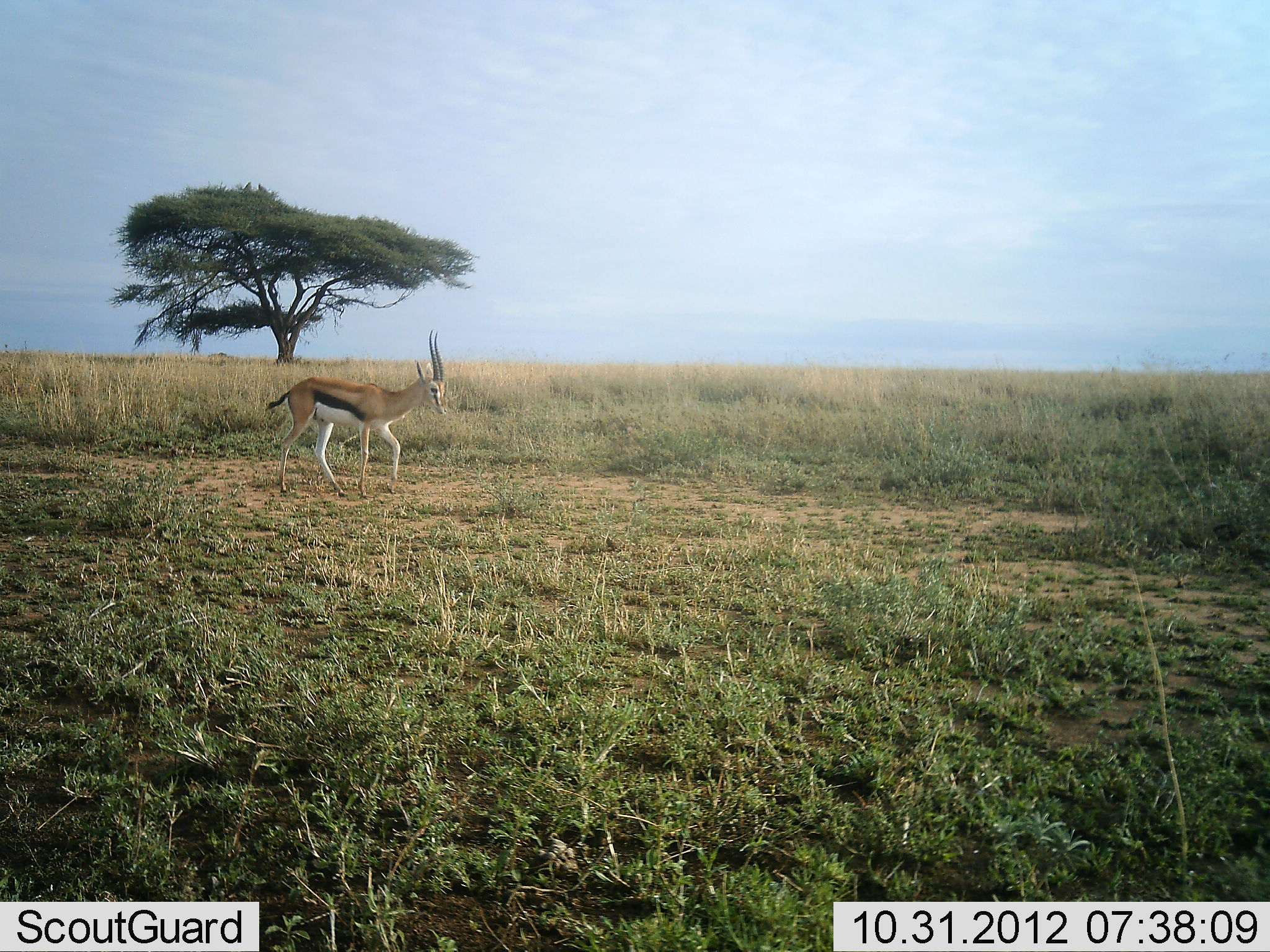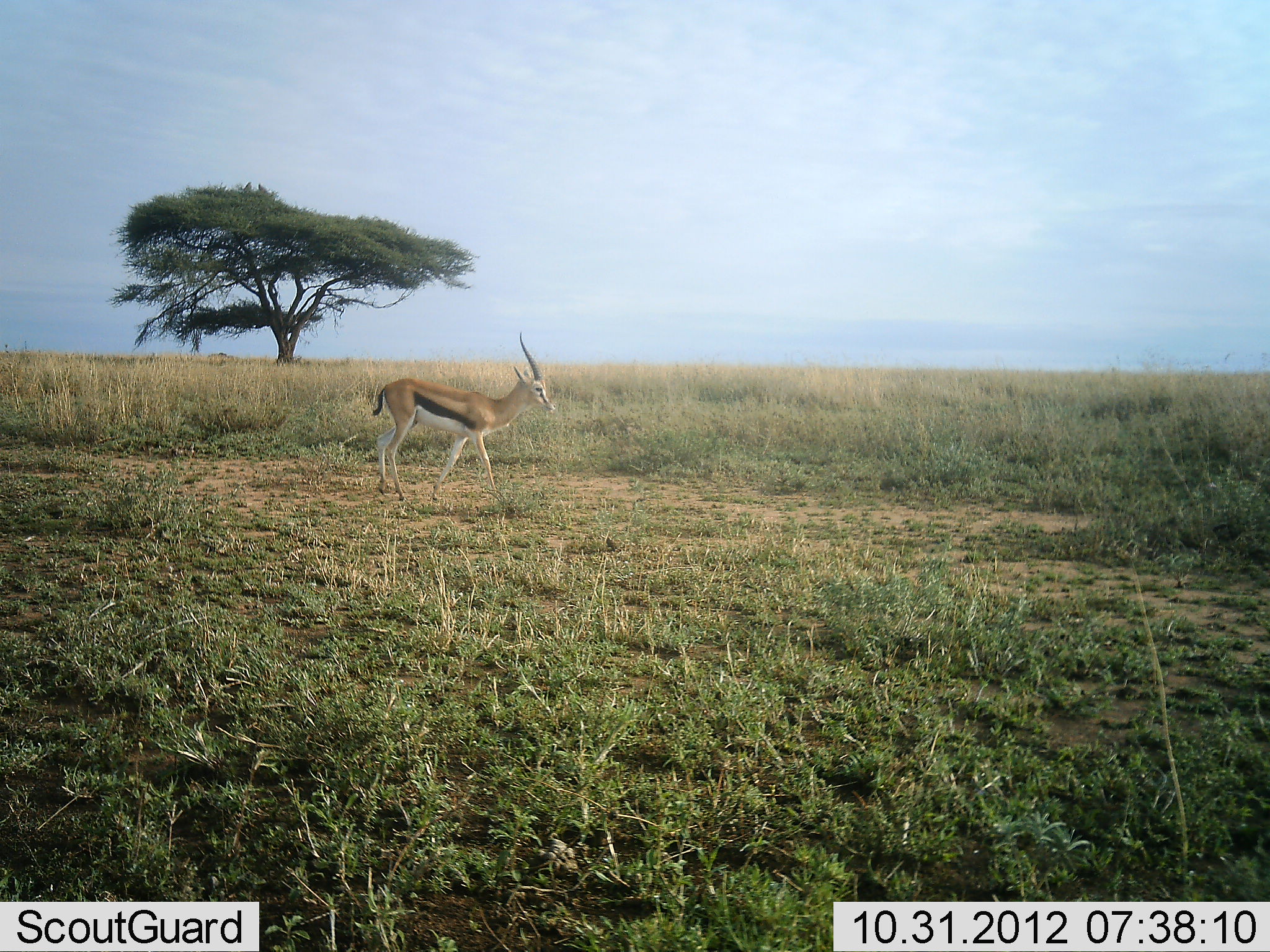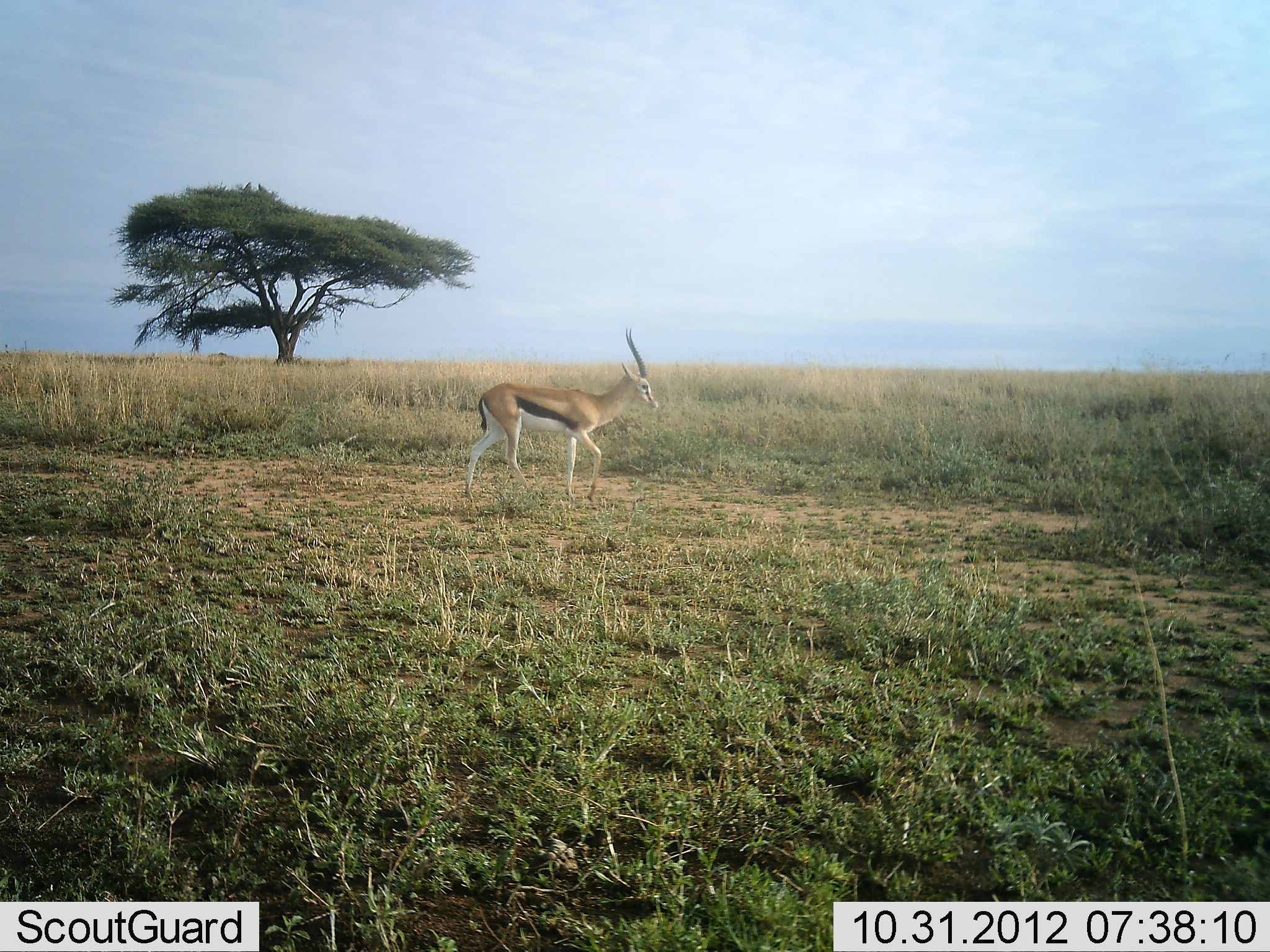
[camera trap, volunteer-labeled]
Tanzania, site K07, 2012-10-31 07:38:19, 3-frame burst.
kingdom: Animalia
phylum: Chordata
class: Mammalia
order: Artiodactyla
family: Bovidae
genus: Eudorcas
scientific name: Eudorcas thomsonii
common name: thomson's gazelle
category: gazellethomsons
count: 1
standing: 10%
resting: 0%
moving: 90%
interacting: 0%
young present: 0%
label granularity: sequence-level